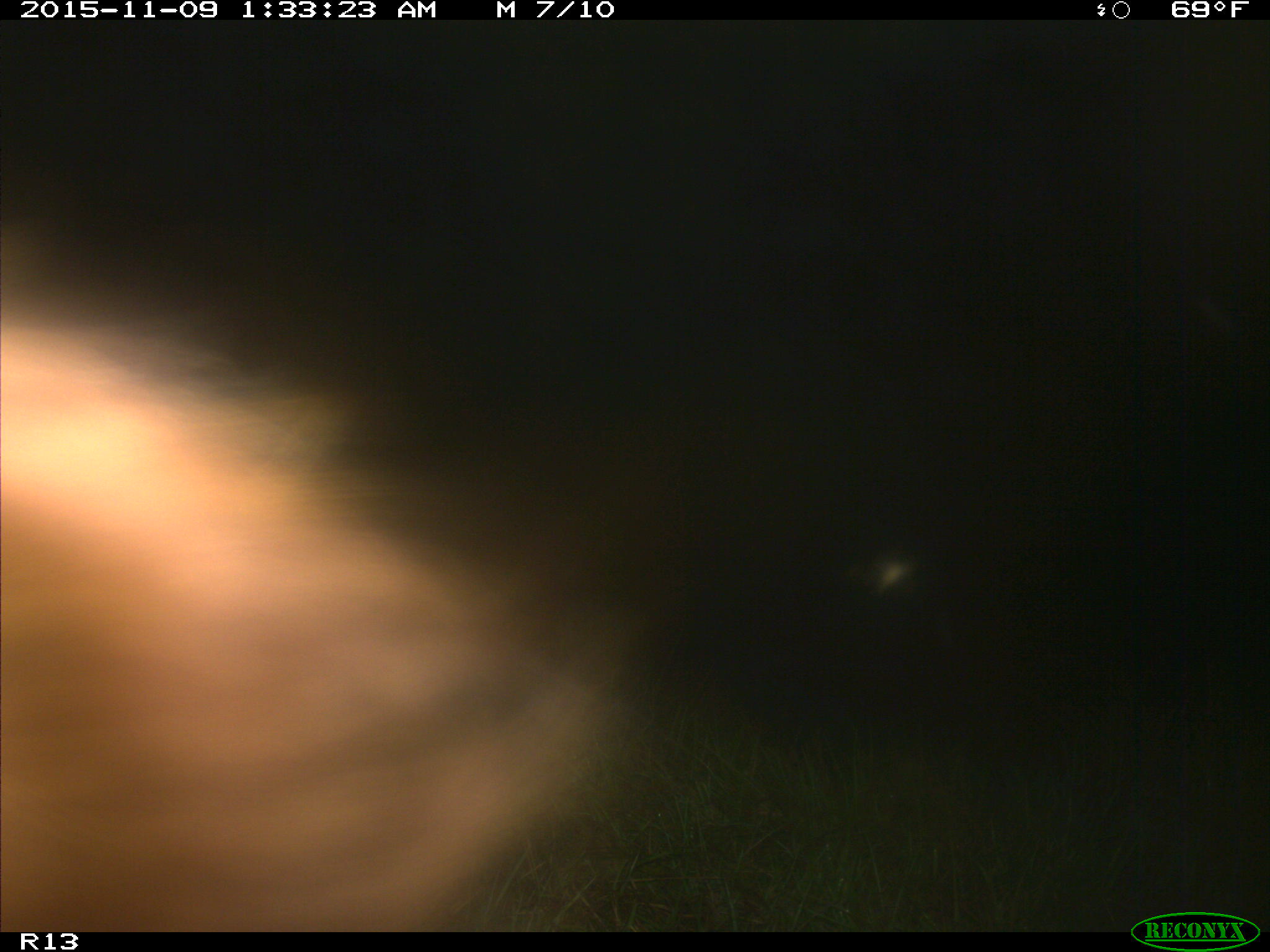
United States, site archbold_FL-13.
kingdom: Animalia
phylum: Chordata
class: Mammalia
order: Artiodactyla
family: Bovidae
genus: Bos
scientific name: Bos taurus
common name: domestic cow